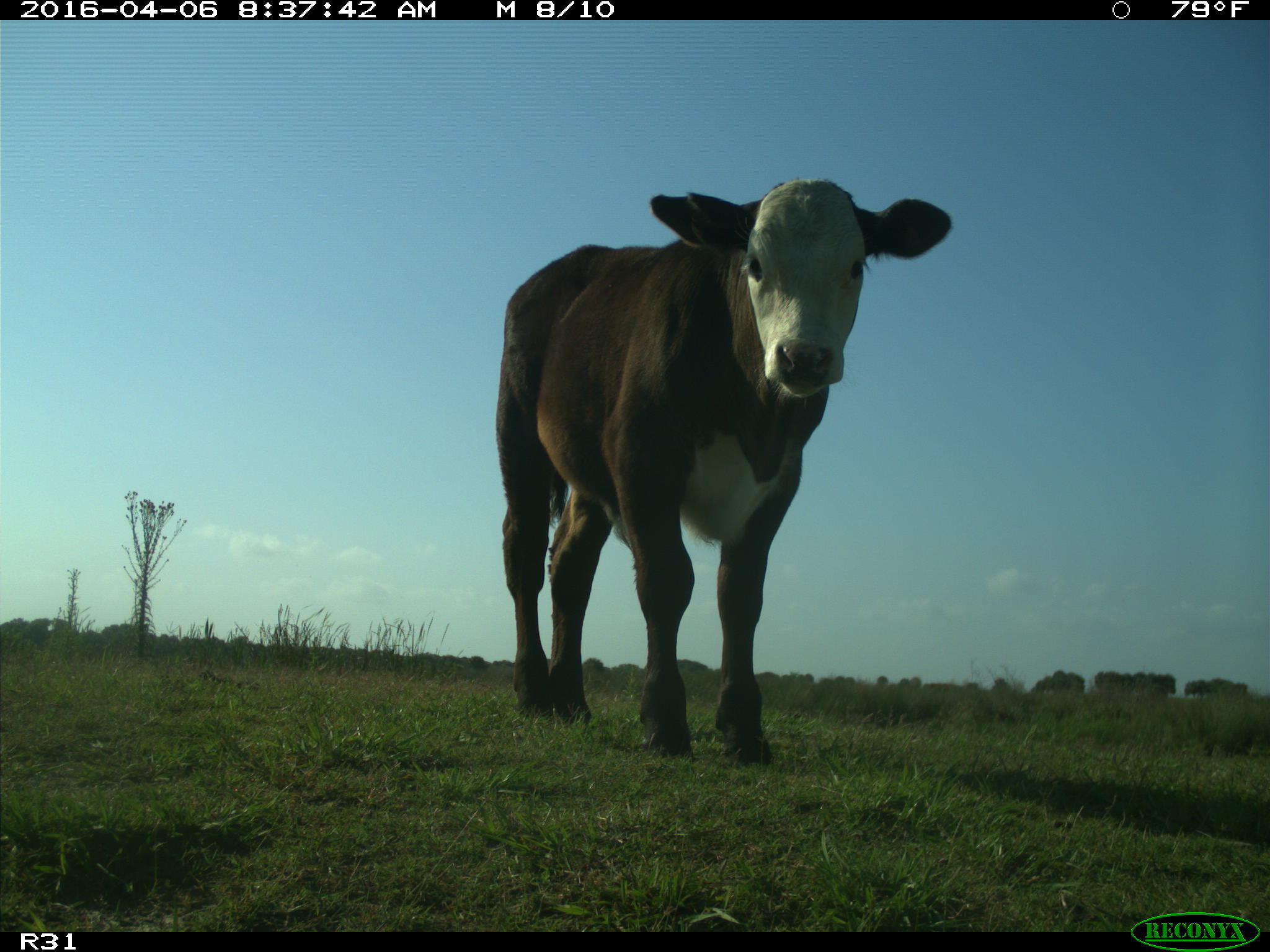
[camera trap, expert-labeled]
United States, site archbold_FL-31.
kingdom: Animalia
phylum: Chordata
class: Mammalia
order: Artiodactyla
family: Bovidae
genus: Bos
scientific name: Bos taurus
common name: domestic cow